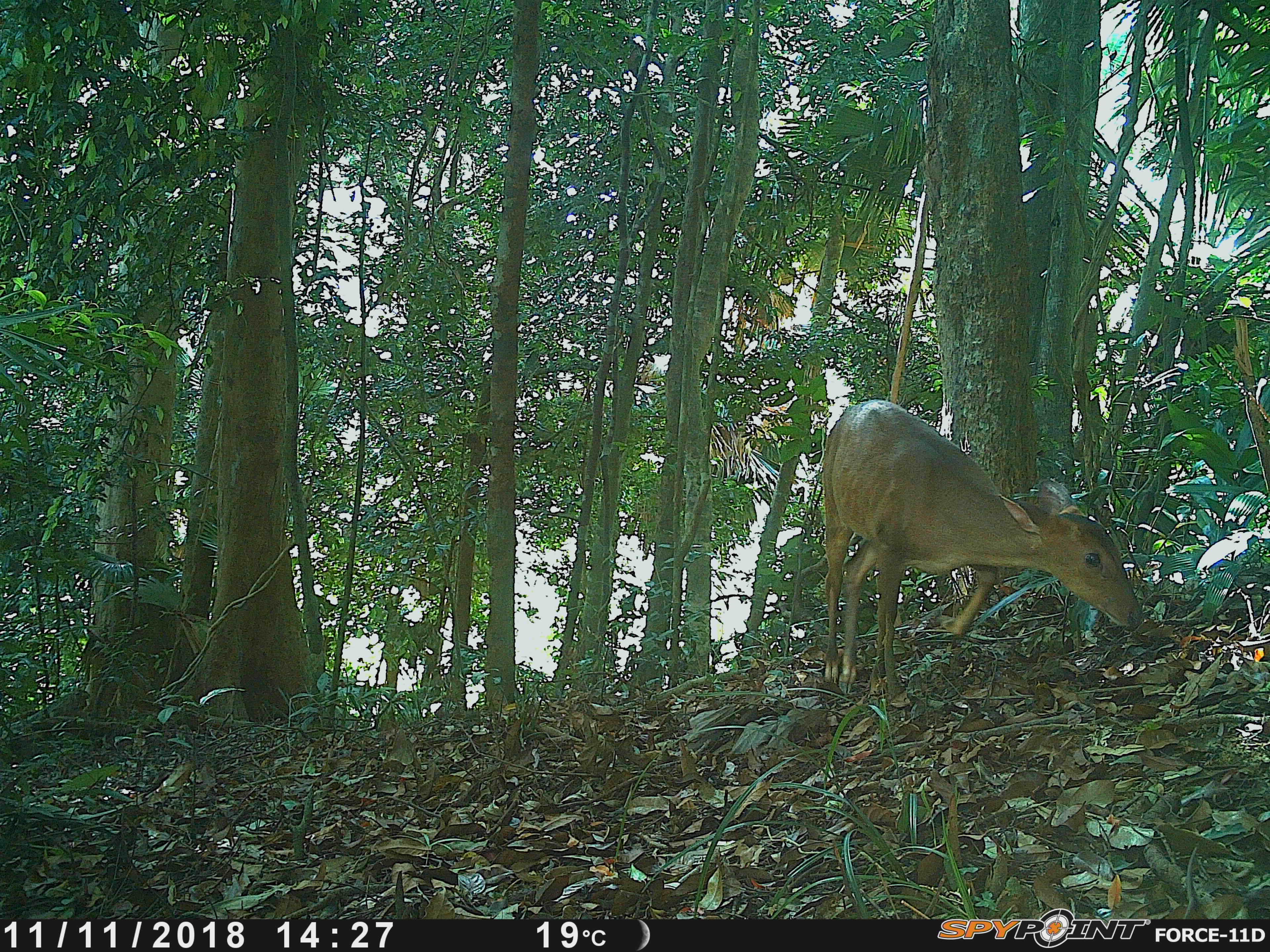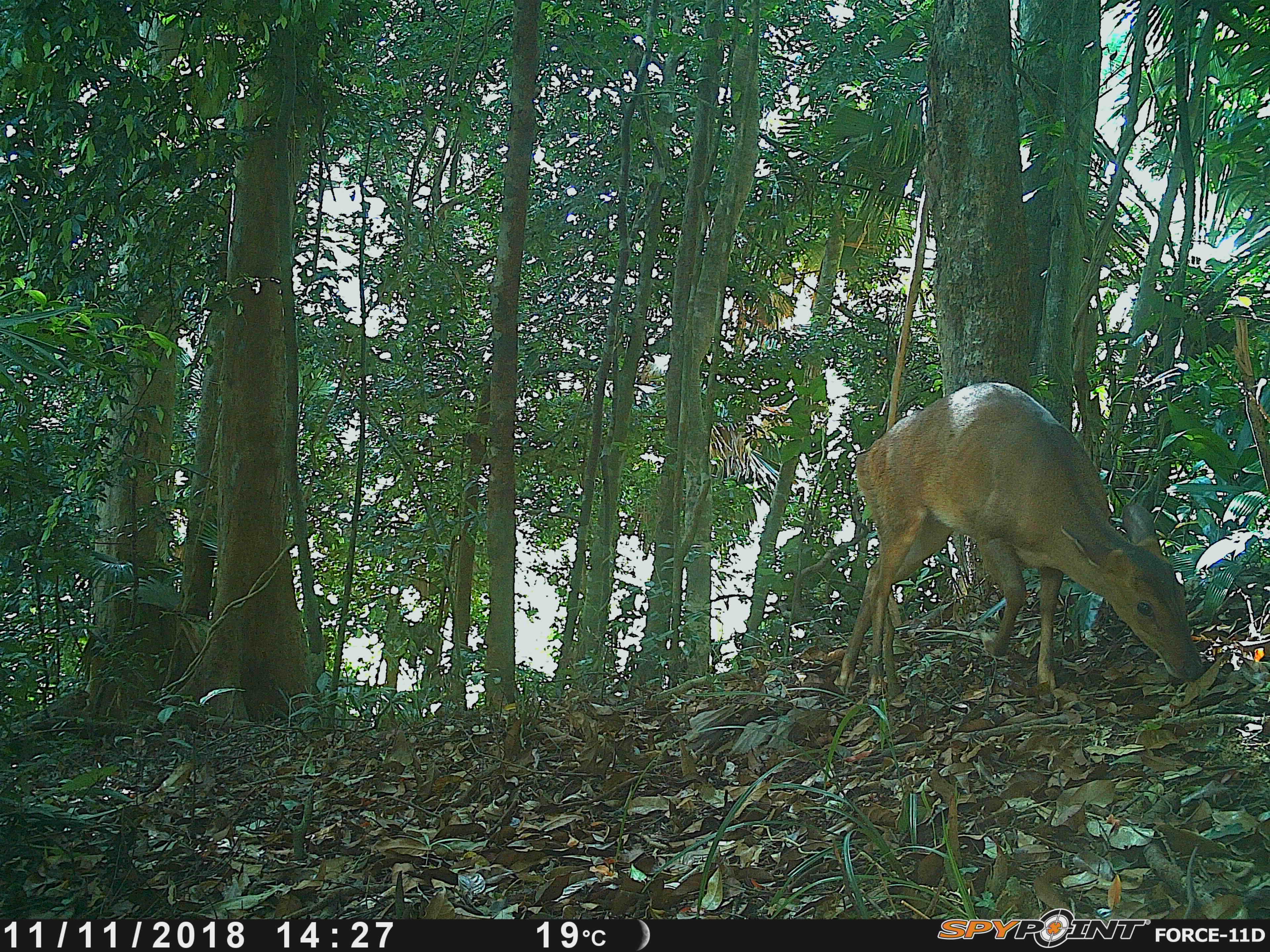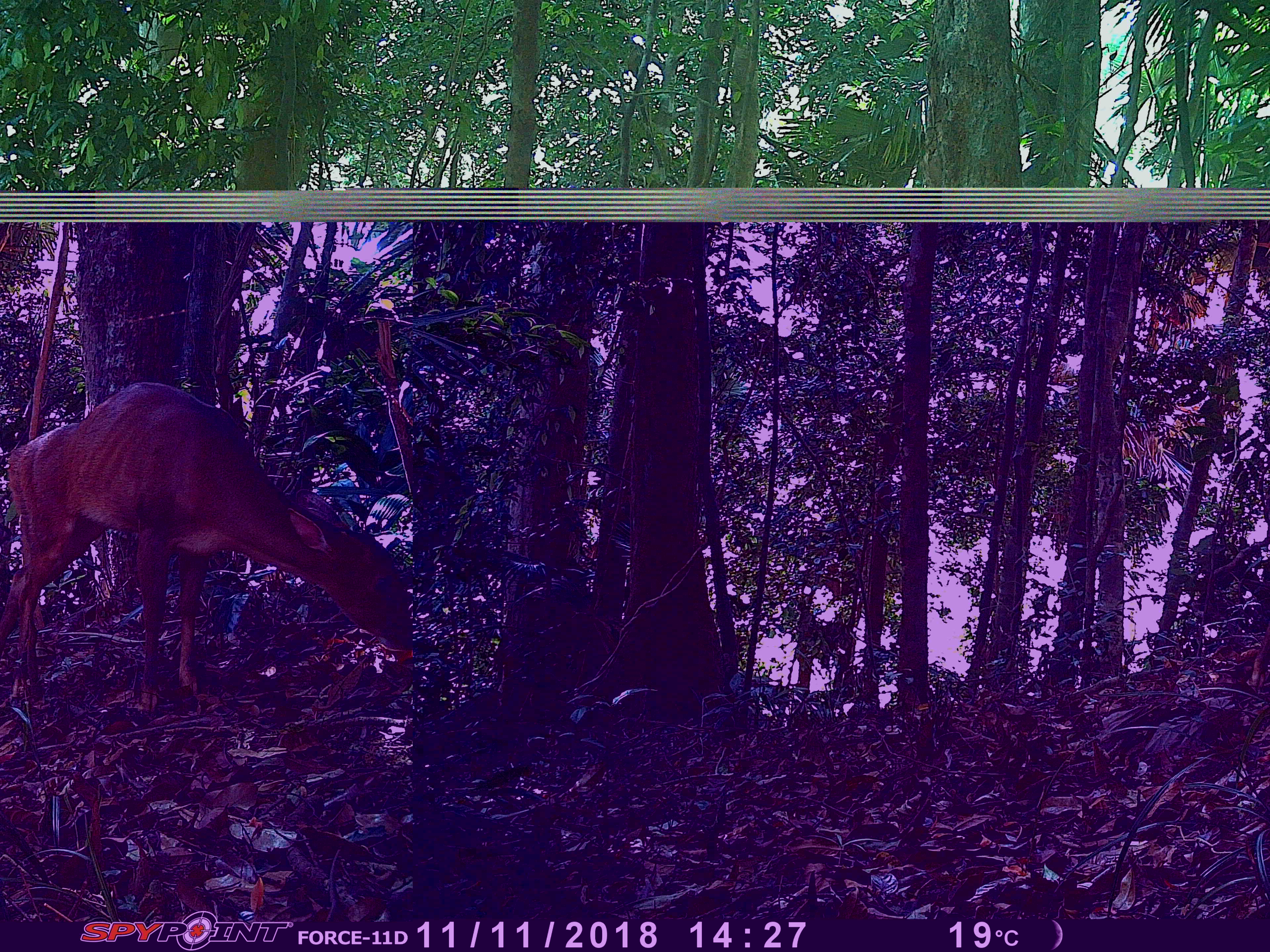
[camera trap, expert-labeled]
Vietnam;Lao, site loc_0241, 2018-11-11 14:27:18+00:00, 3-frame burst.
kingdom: Animalia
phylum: Chordata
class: Mammalia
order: Artiodactyla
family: Cervidae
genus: Muntiacus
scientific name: Muntiacus vuquangensis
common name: large-antlered muntjac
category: large antlered muntjac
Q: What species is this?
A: Large antlered muntjac (large-antlered muntjac) (Muntiacus vuquangensis).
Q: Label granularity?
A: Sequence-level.